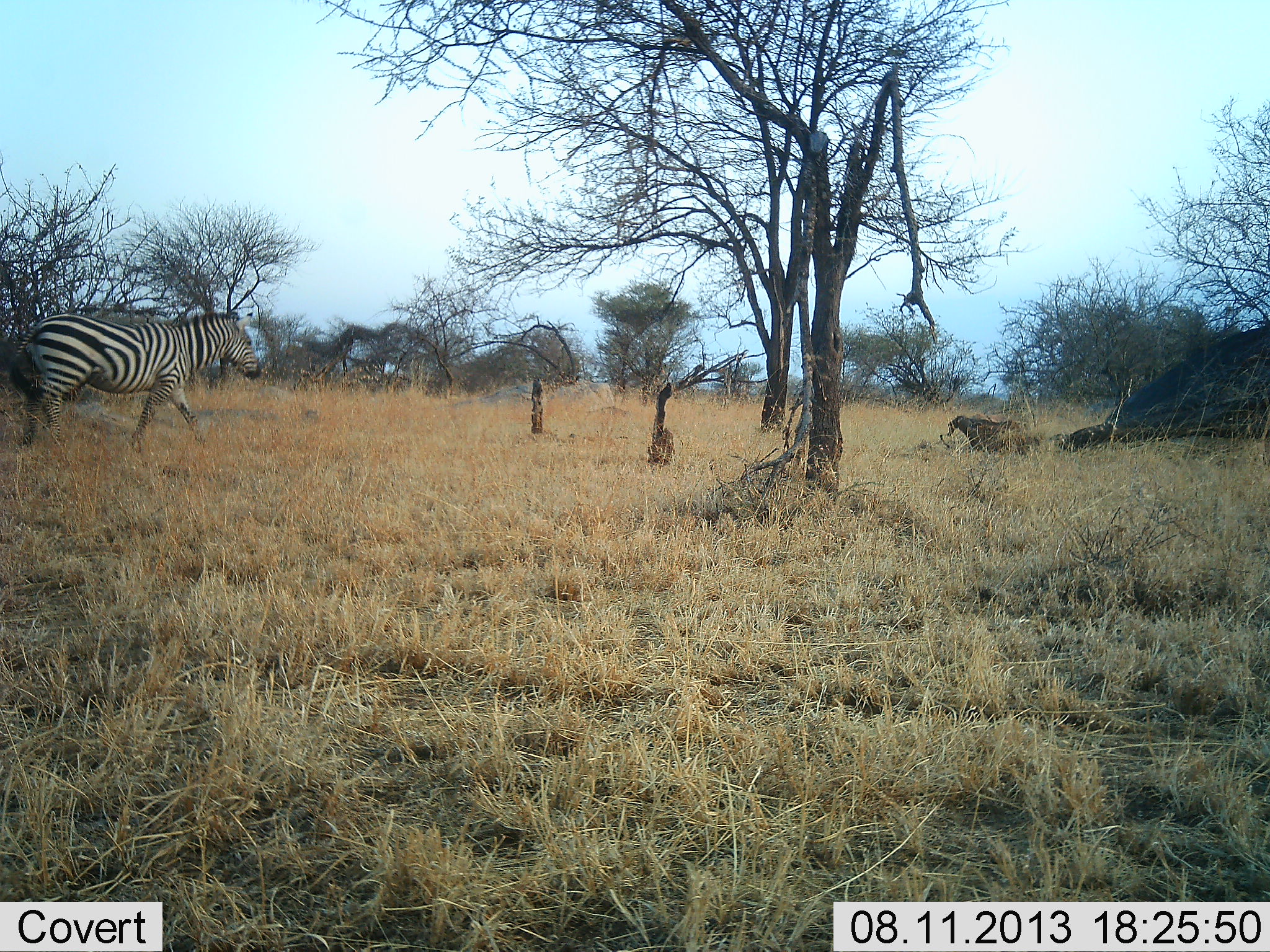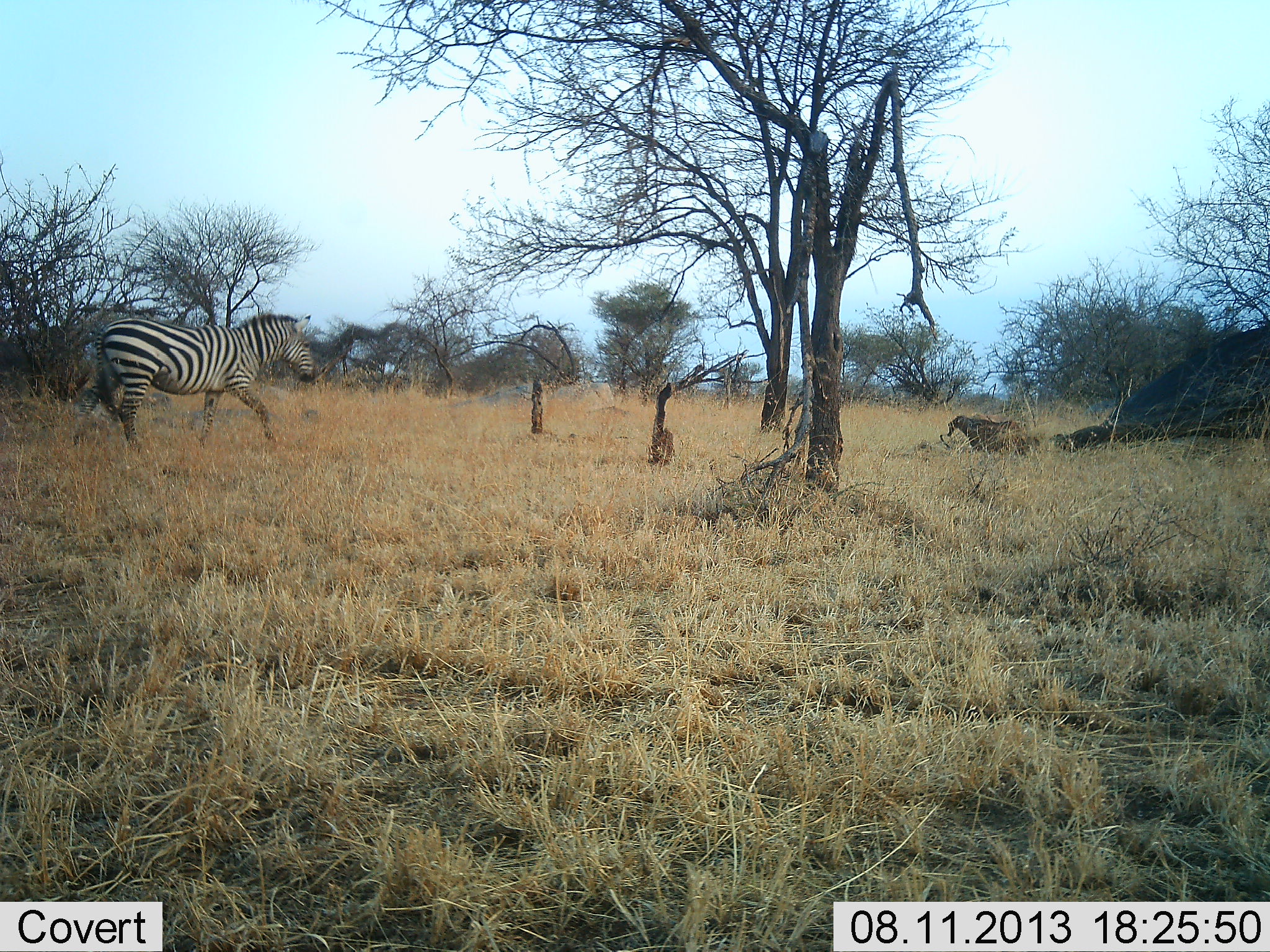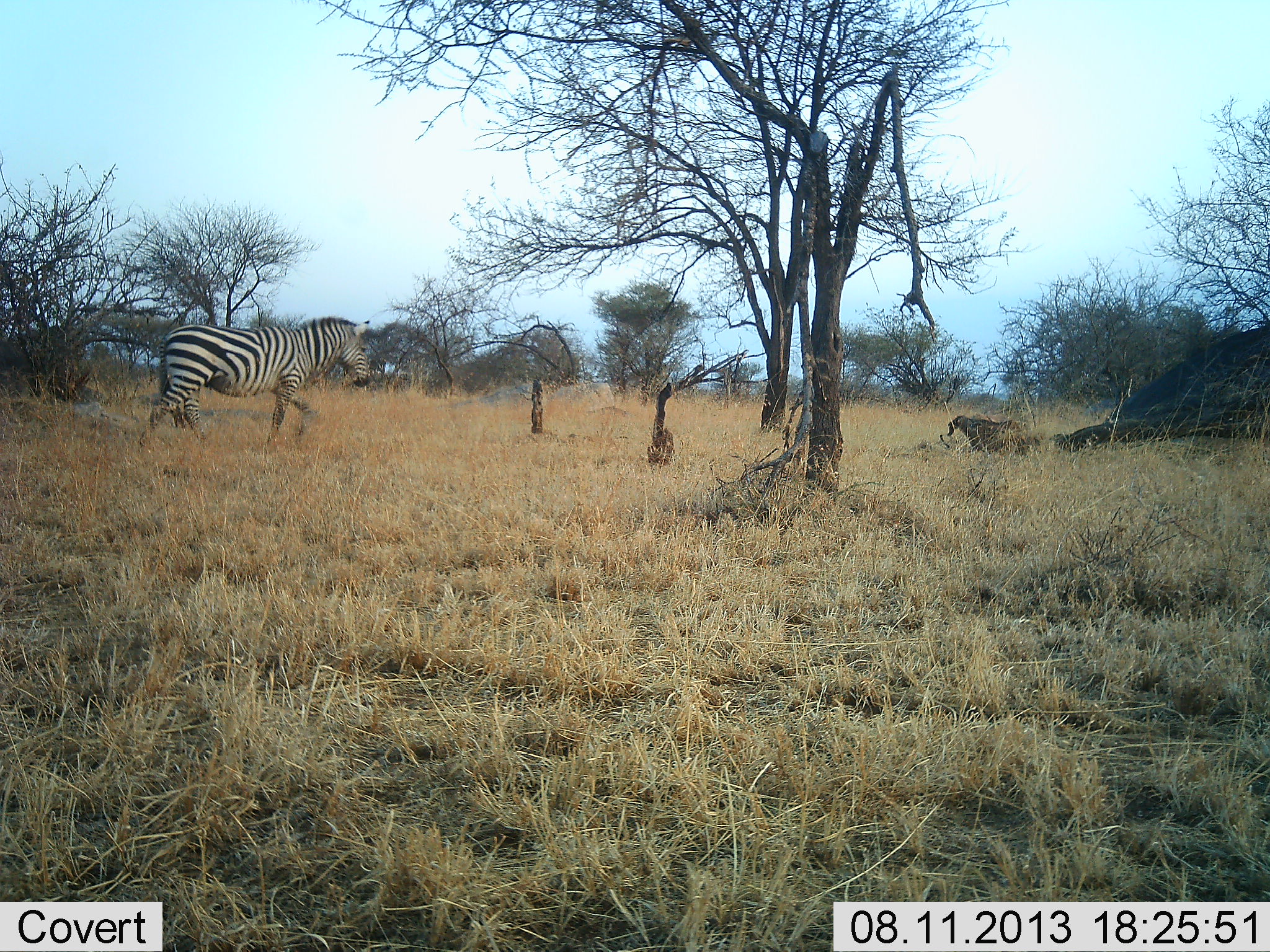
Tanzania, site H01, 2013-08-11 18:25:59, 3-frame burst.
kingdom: Animalia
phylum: Chordata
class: Mammalia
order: Perissodactyla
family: Equidae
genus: Equus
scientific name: Equus quagga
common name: plains zebra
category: zebra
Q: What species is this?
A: Zebra (plains zebra) (Equus quagga).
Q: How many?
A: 1.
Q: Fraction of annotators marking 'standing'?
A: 0%.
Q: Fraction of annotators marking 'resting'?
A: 0%.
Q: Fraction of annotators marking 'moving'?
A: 100%.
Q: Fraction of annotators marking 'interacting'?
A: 0%.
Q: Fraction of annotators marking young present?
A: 0%.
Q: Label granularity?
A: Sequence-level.